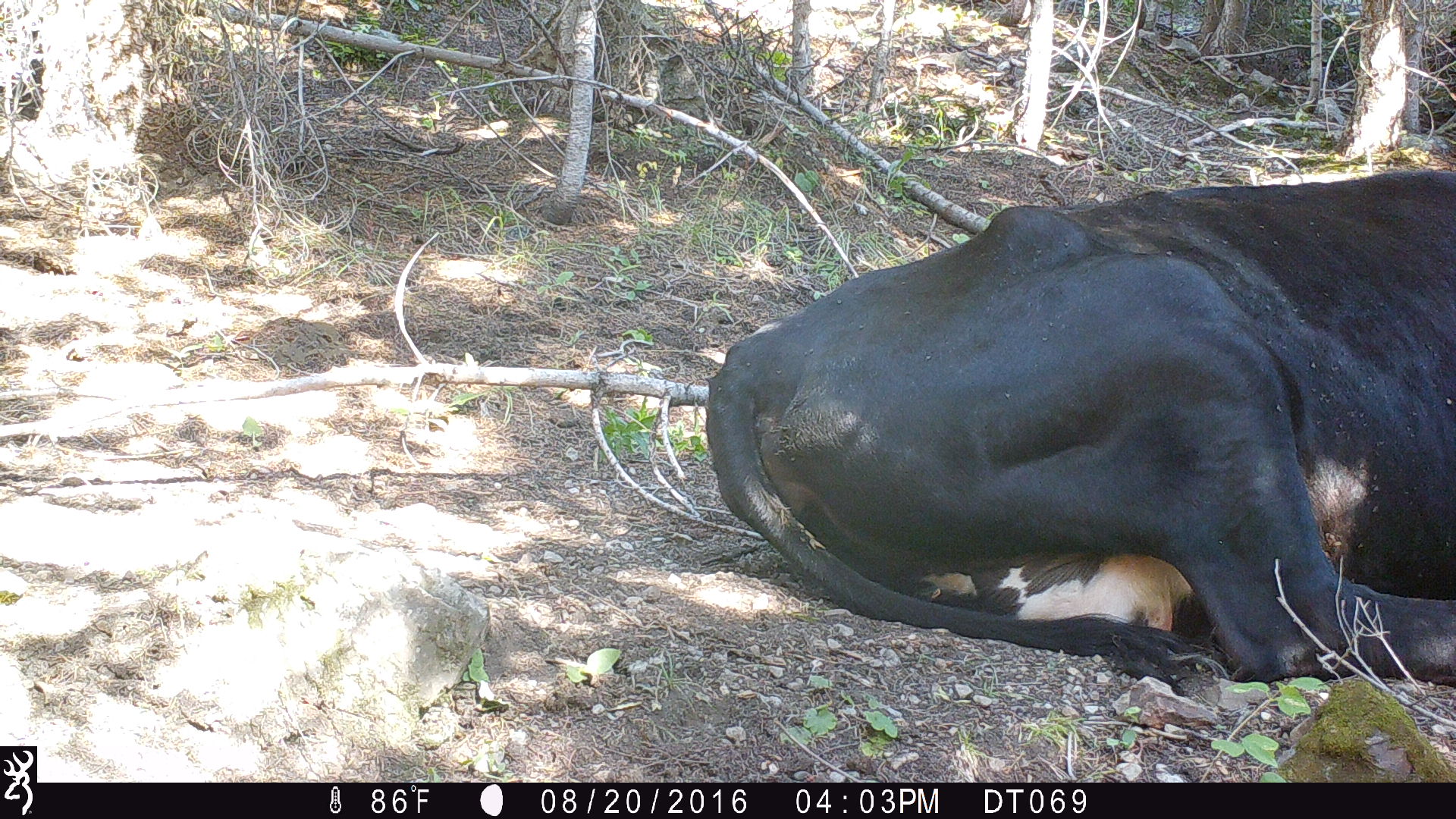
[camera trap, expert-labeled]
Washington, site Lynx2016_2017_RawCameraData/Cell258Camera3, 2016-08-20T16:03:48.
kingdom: Animalia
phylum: Chordata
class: Mammalia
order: Artiodactyla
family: Bovidae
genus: Bos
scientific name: Bos taurus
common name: domestic cattle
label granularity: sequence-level